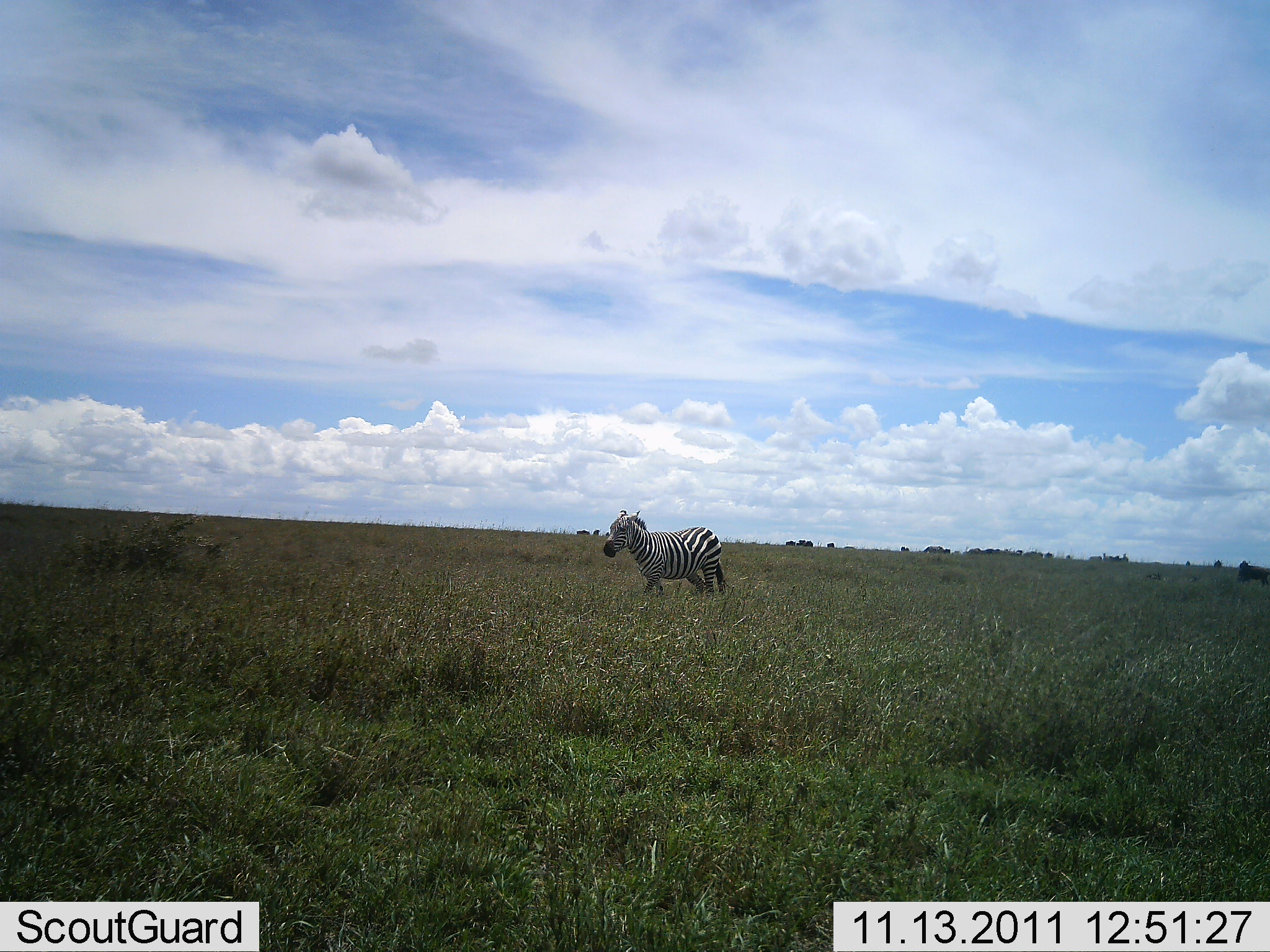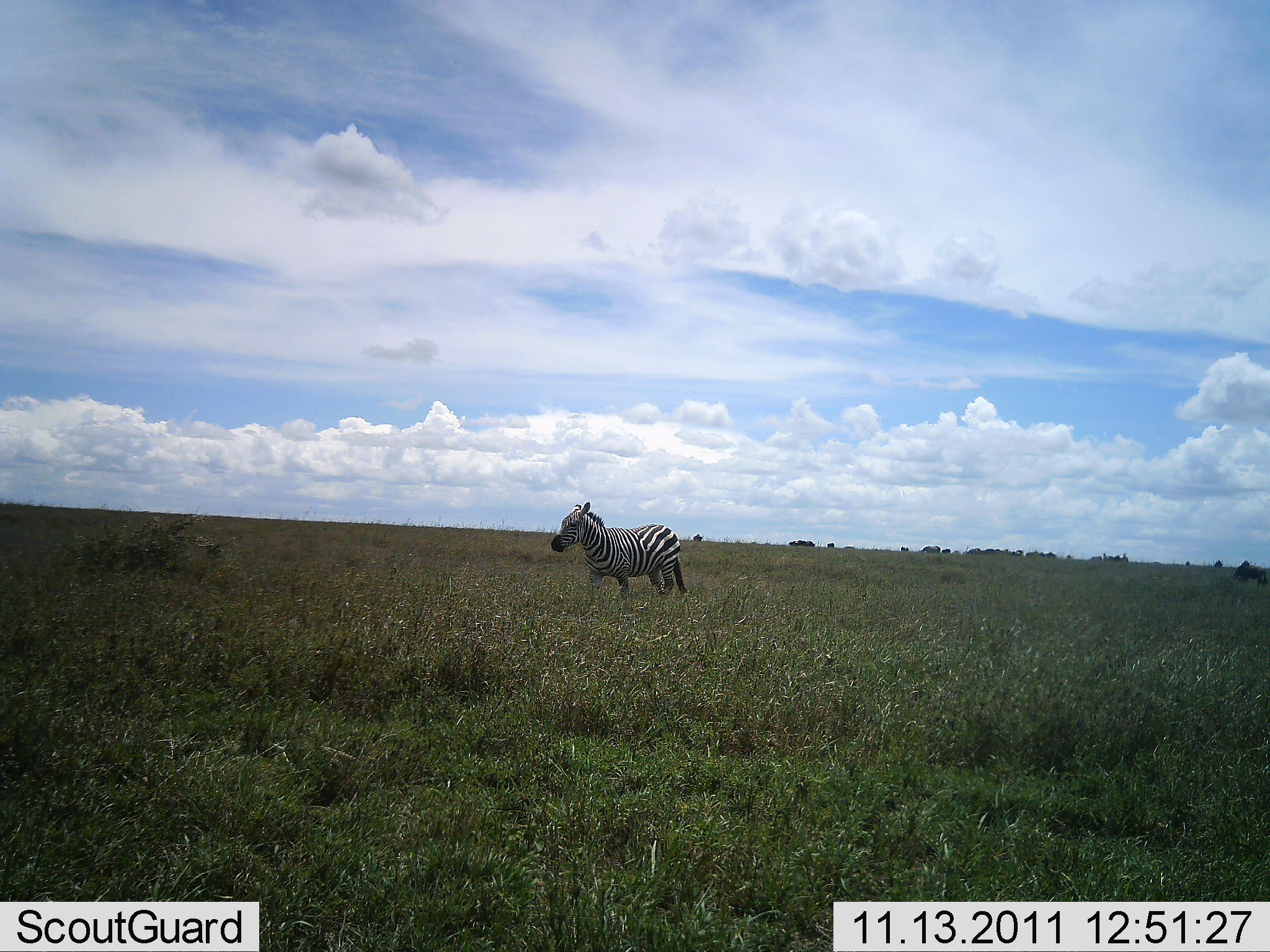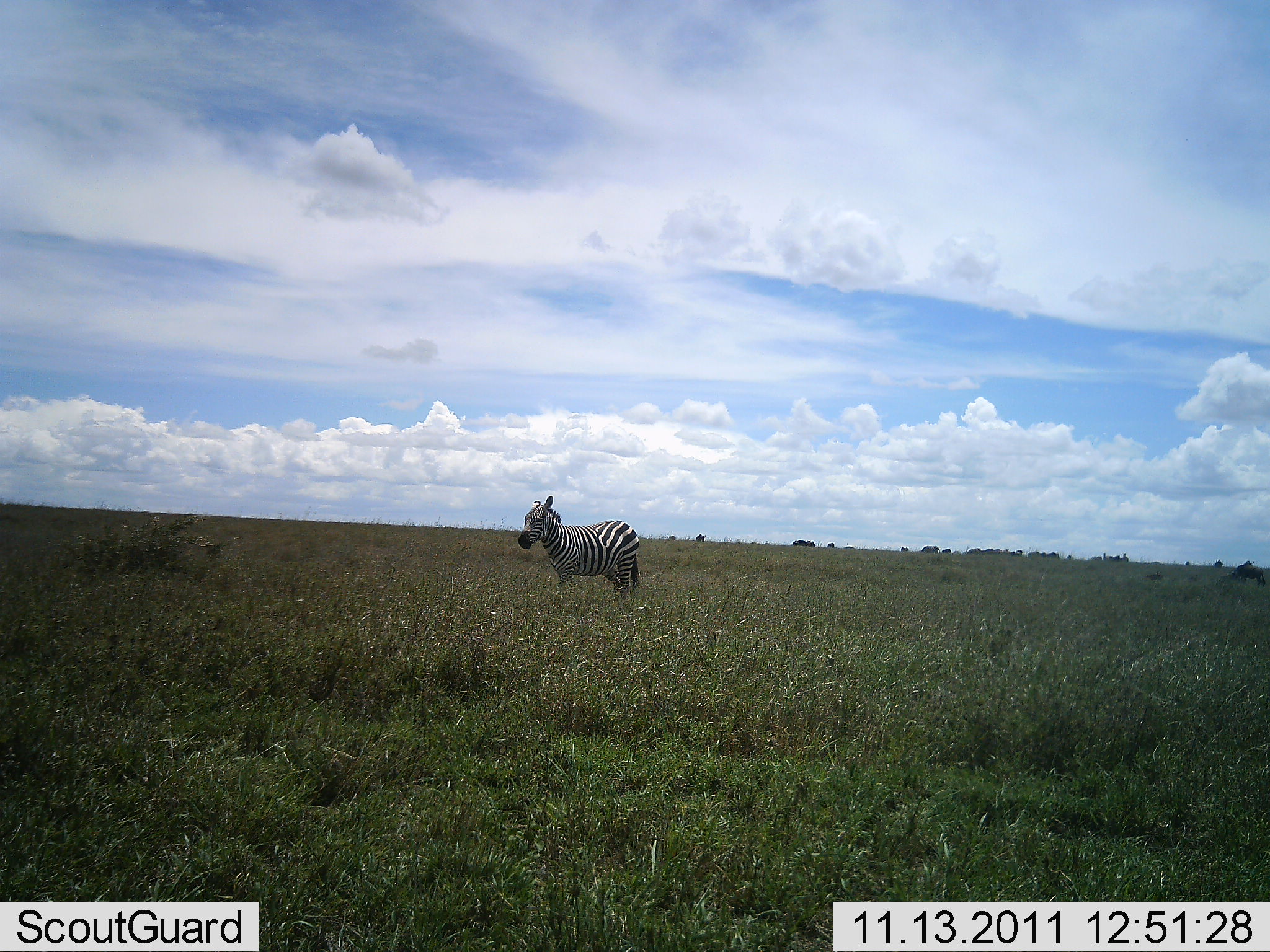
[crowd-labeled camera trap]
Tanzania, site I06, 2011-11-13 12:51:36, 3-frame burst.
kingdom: Animalia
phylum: Chordata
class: Mammalia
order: Perissodactyla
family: Equidae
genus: Equus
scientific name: Equus quagga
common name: plains zebra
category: zebra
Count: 1.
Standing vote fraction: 38%.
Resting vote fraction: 0%.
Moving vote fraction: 69%.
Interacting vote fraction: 8%.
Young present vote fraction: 0%.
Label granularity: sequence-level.